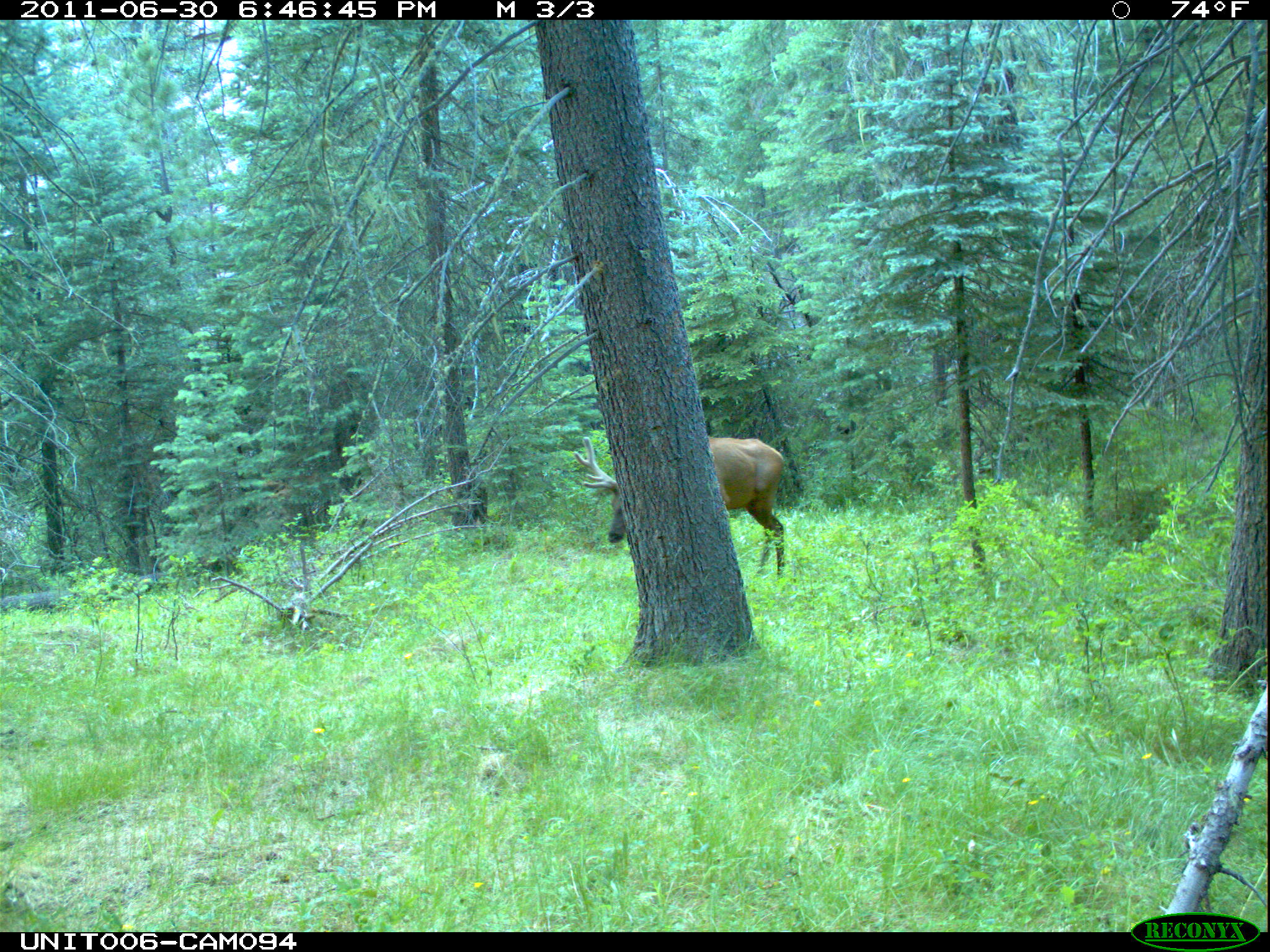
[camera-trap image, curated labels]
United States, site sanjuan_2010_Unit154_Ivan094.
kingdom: Animalia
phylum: Chordata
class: Mammalia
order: Artiodactyla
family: Cervidae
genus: Cervus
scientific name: Cervus elaphus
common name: red deer